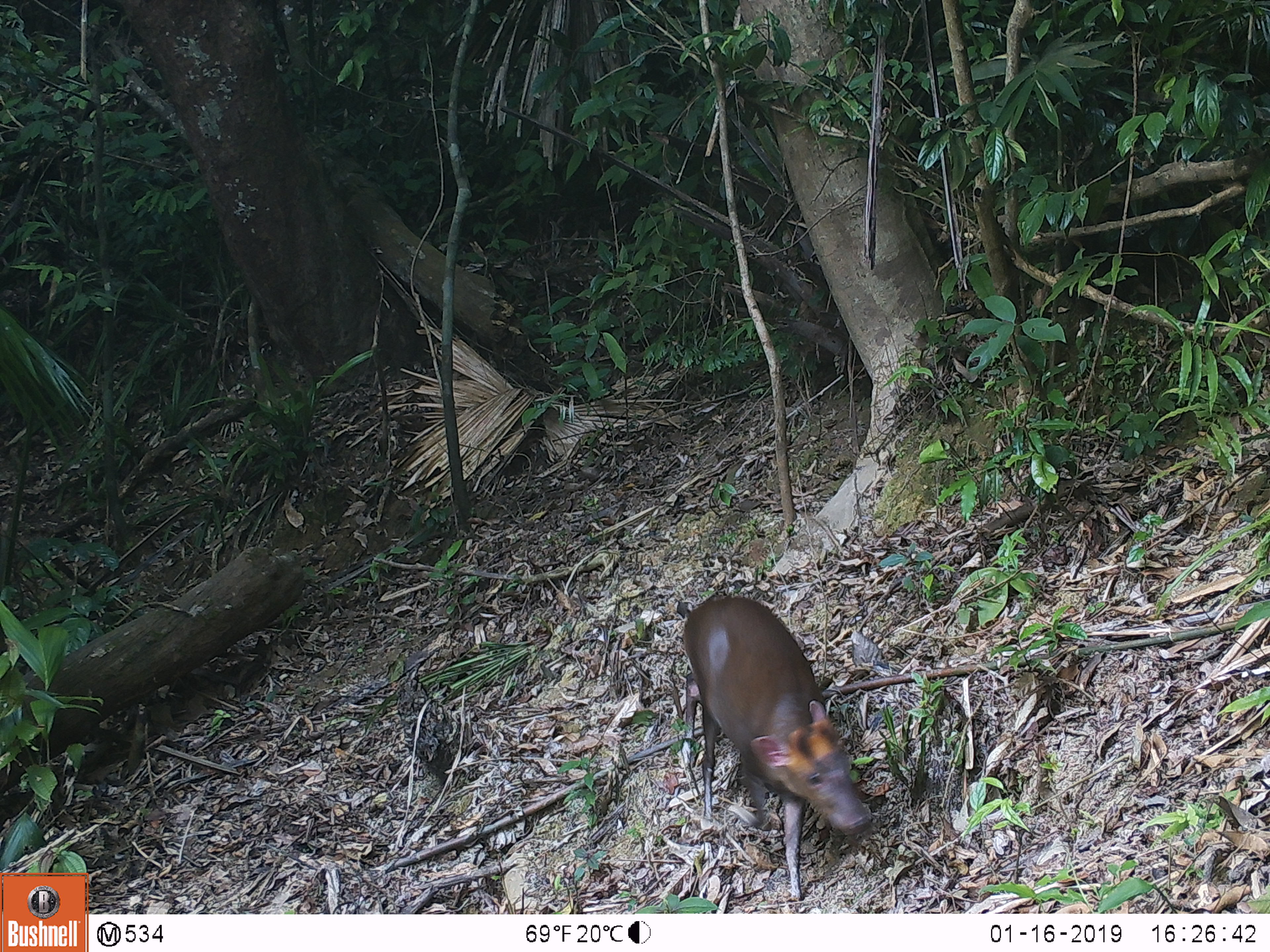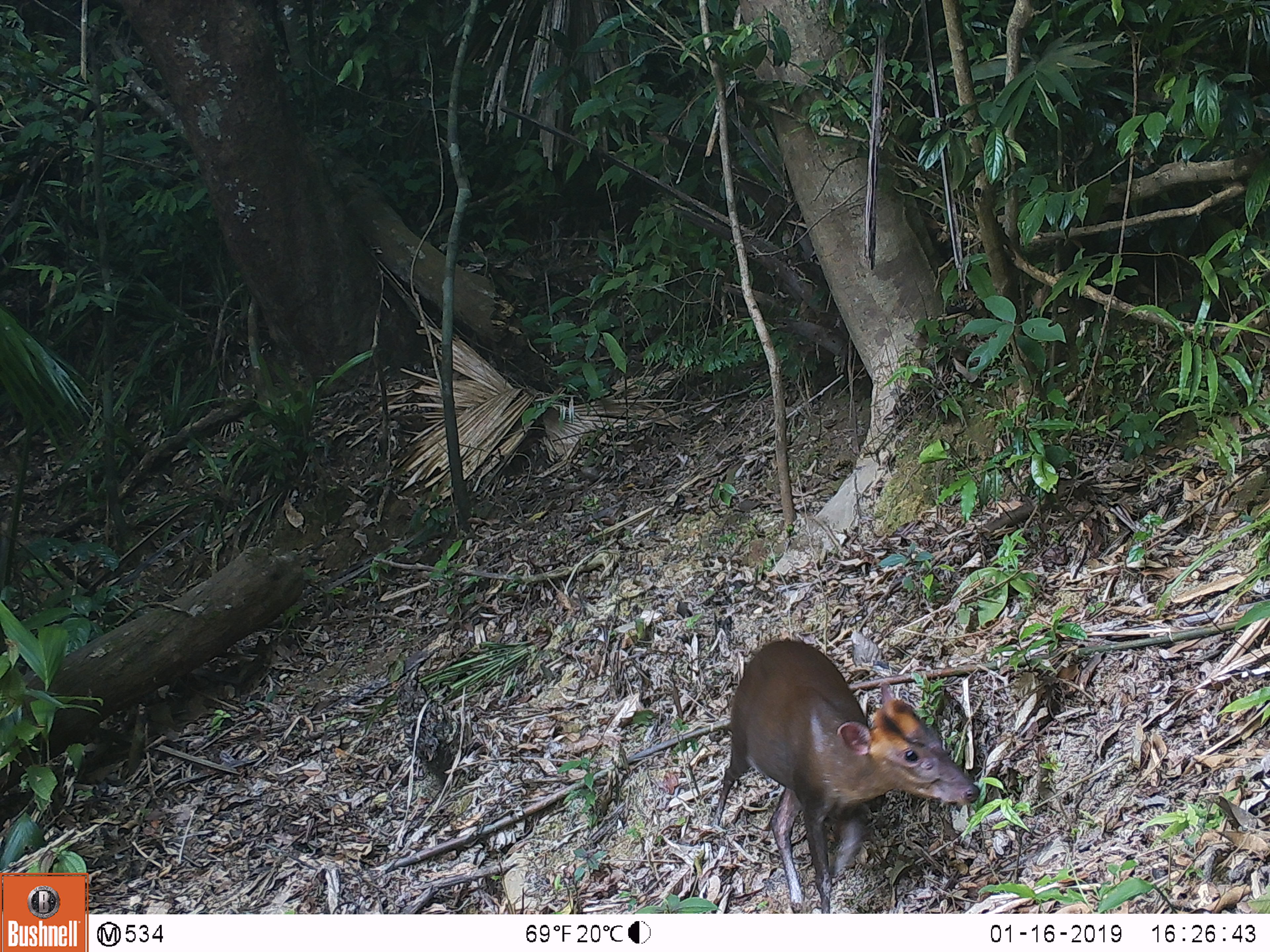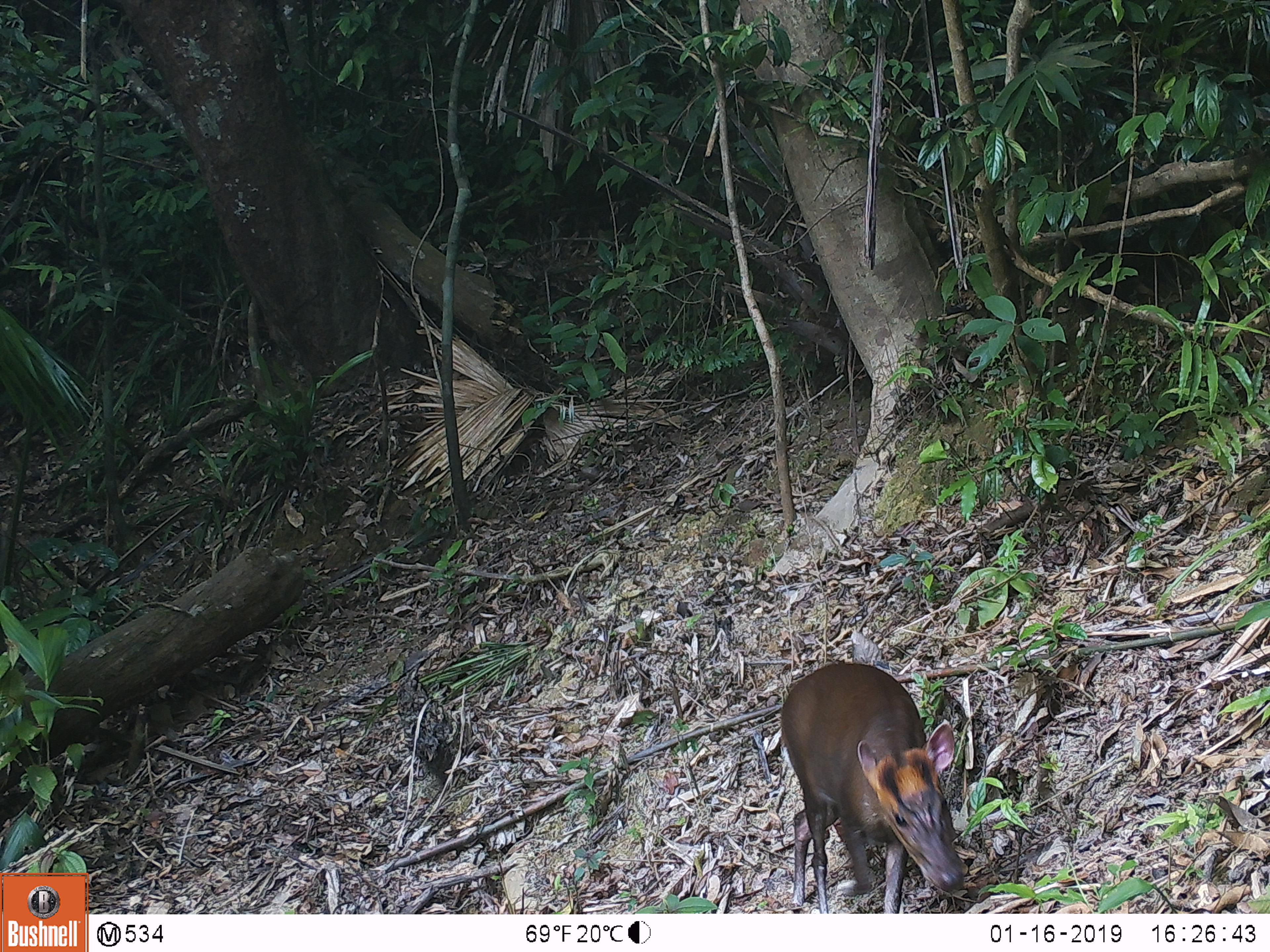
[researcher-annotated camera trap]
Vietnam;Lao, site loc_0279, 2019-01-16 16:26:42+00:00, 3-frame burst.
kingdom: Animalia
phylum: Chordata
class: Mammalia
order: Artiodactyla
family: Cervidae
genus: Muntiacus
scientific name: Muntiacus rooseveltorum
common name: roosevelt's muntjac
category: roosevelts muntjac group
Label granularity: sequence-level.